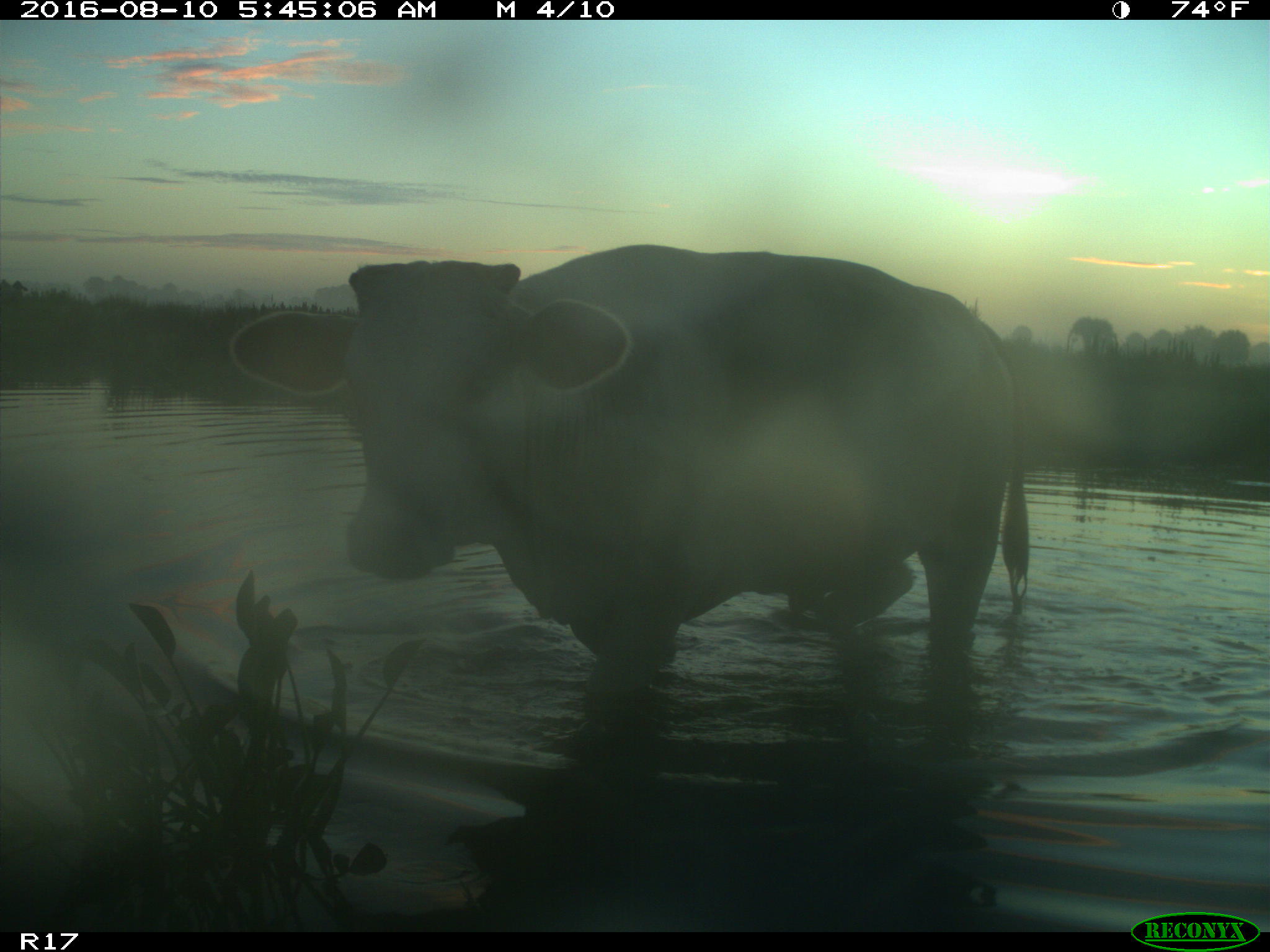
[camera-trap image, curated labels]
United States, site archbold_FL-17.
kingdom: Animalia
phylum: Chordata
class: Mammalia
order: Artiodactyla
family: Bovidae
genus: Bos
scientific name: Bos taurus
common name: domestic cow